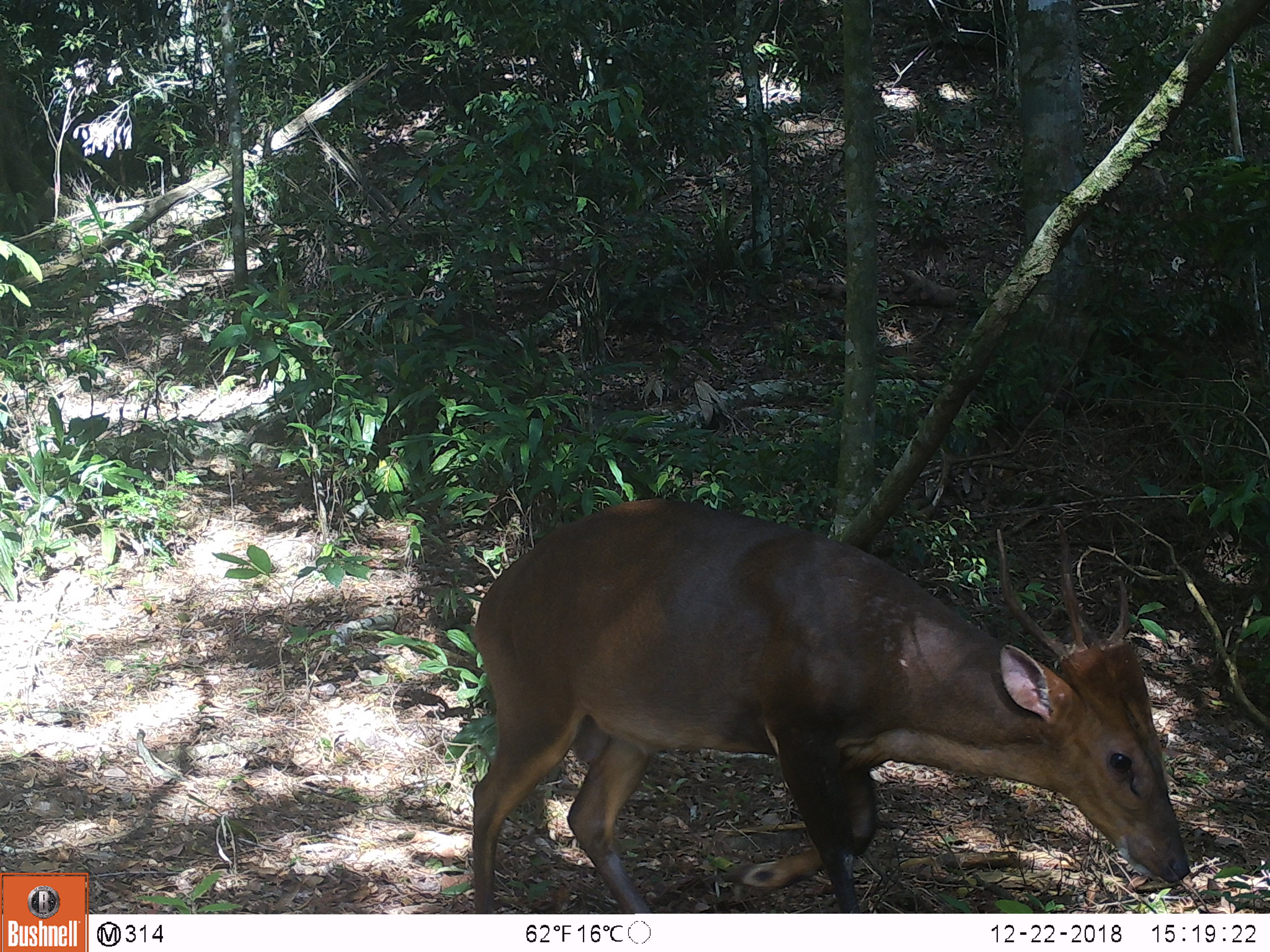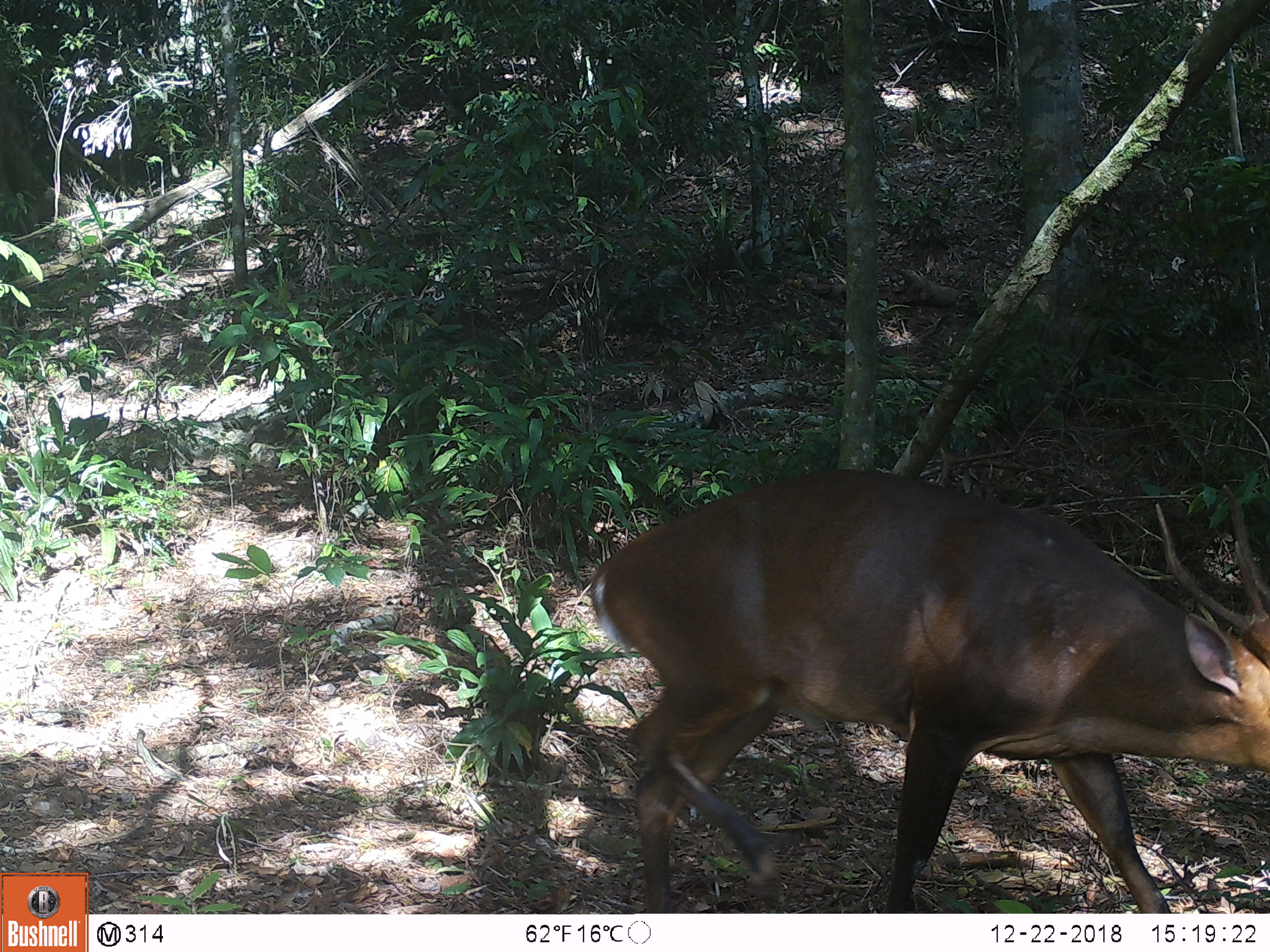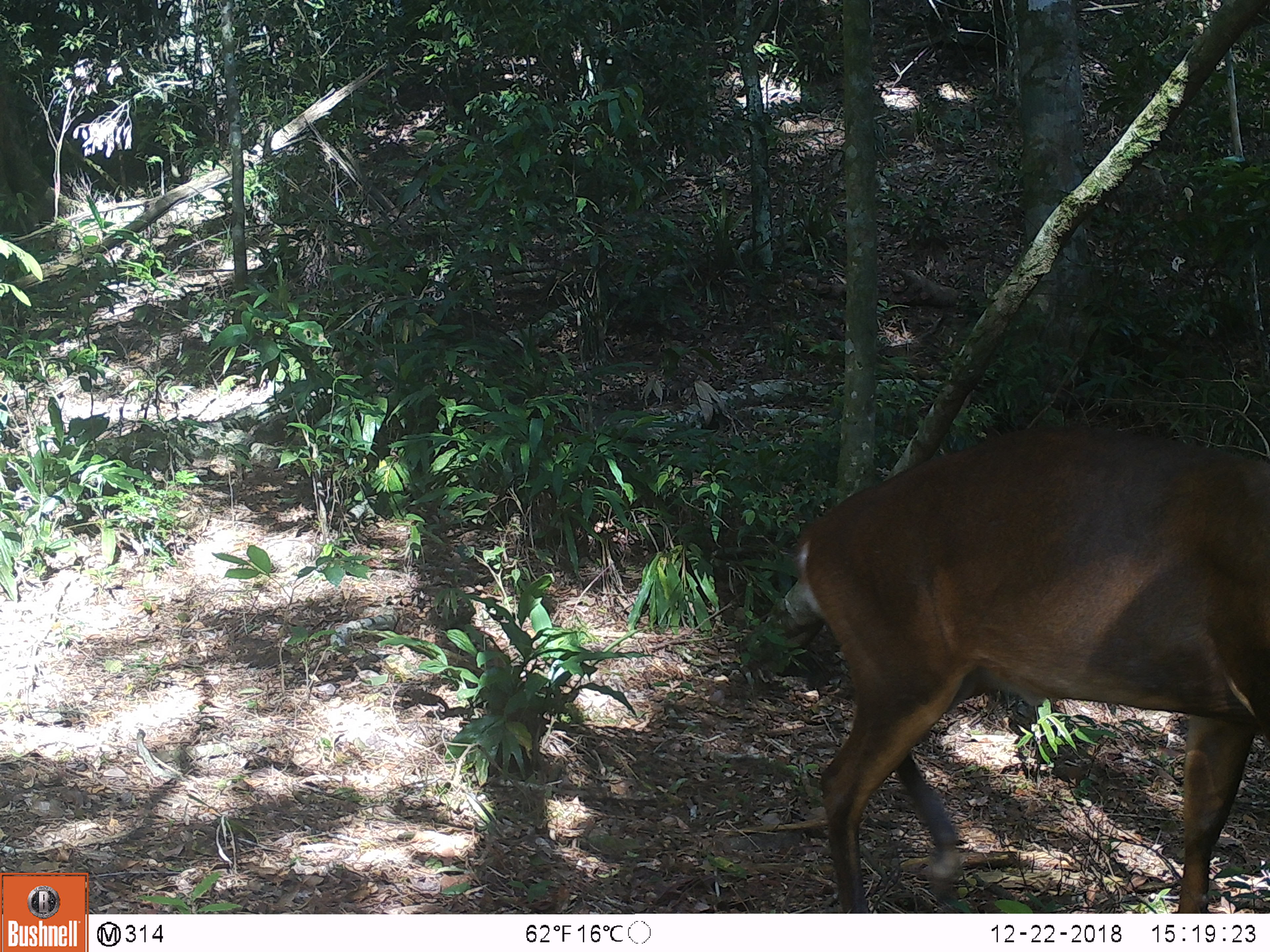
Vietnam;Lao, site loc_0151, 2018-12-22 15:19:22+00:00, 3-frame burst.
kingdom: Animalia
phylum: Chordata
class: Mammalia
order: Artiodactyla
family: Cervidae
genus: Muntiacus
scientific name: Muntiacus vuquangensis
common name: large-antlered muntjac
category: large antlered muntjac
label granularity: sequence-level